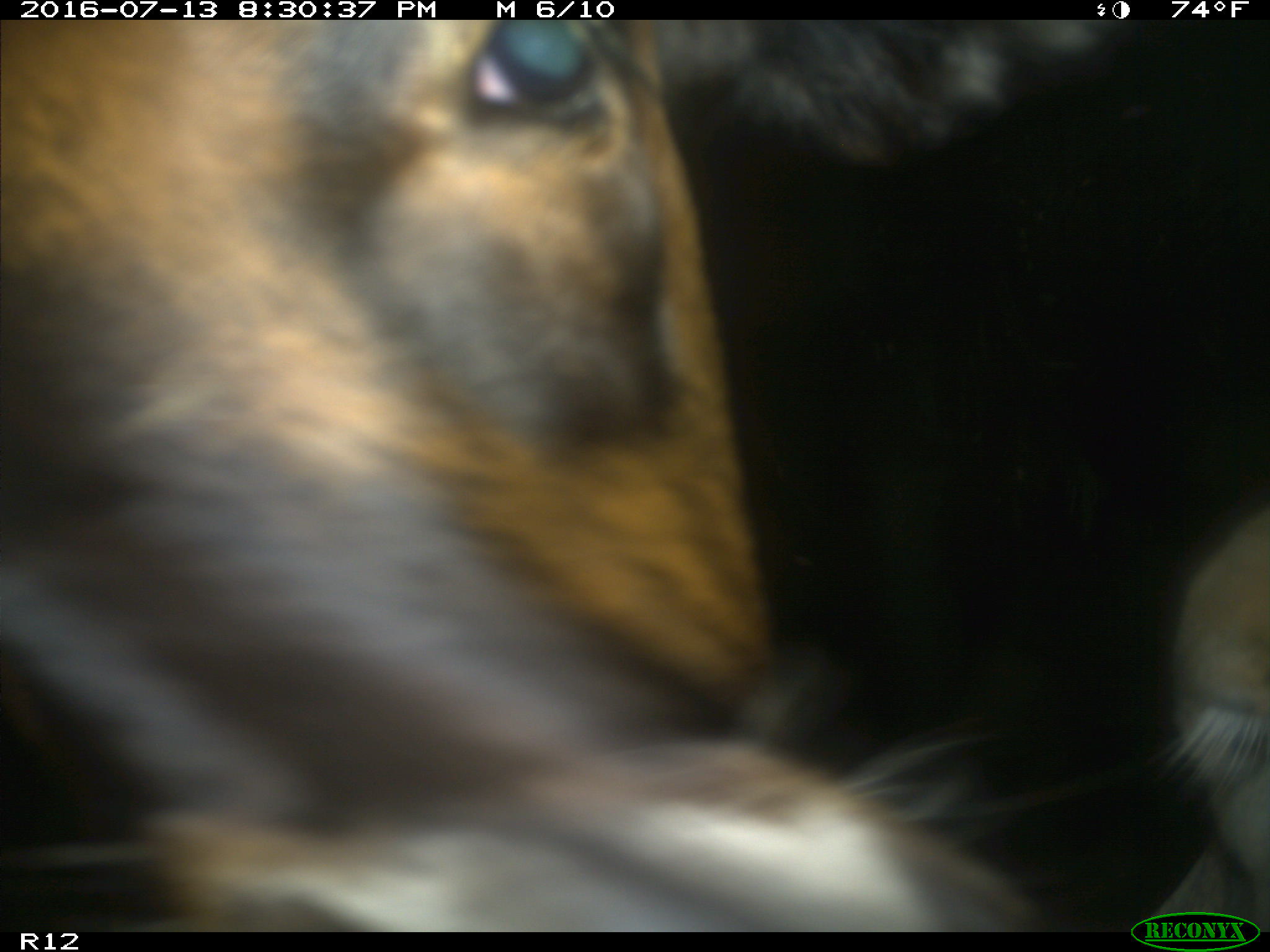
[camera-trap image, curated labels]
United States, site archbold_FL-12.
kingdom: Animalia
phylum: Chordata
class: Mammalia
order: Artiodactyla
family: Bovidae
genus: Bos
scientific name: Bos taurus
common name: domestic cow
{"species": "Bos taurus (domestic cow)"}